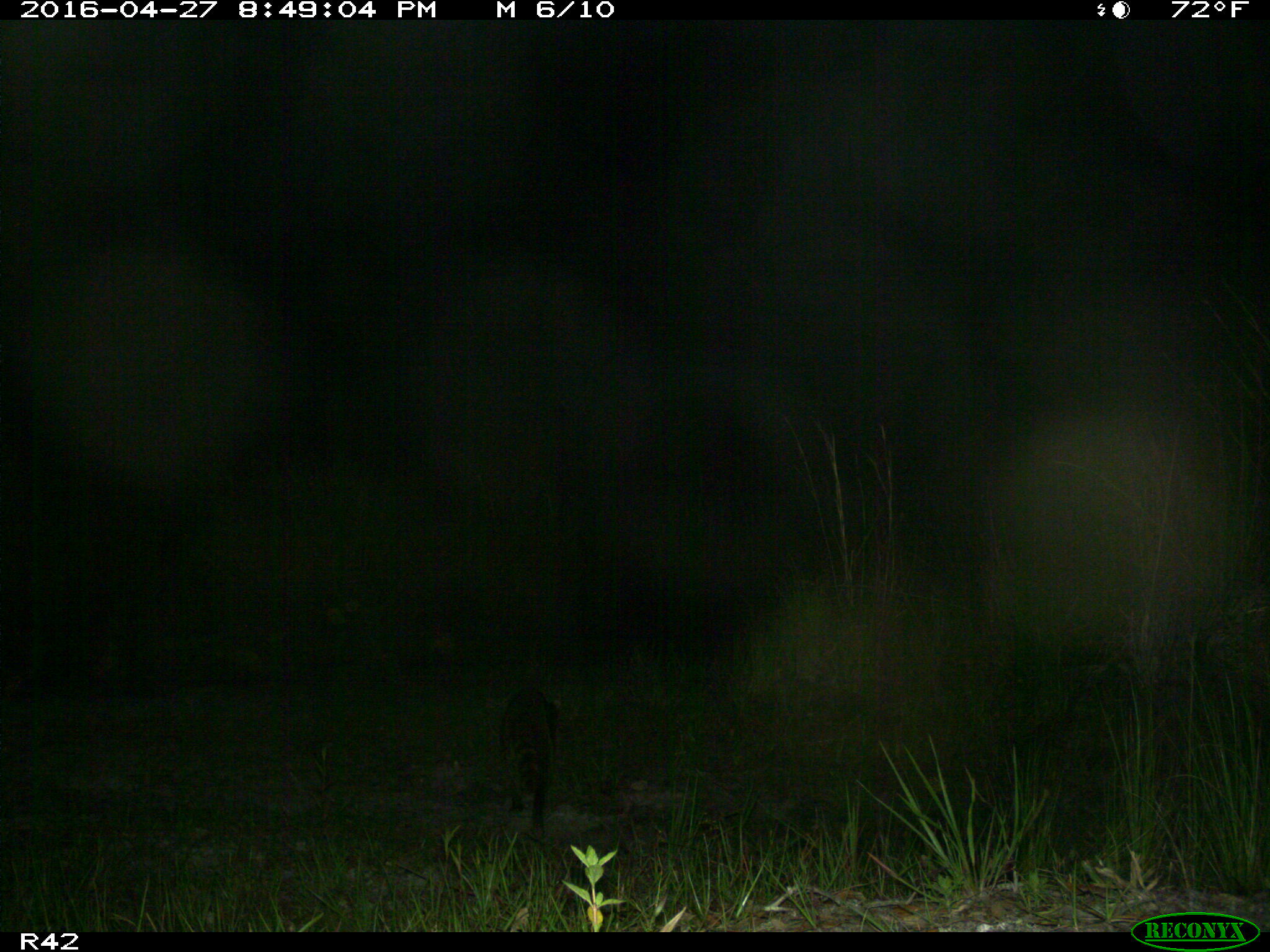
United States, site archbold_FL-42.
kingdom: Animalia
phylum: Chordata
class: Mammalia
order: Carnivora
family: Procyonidae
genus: Procyon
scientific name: Procyon lotor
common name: common raccoon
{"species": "Procyon lotor (common raccoon)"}